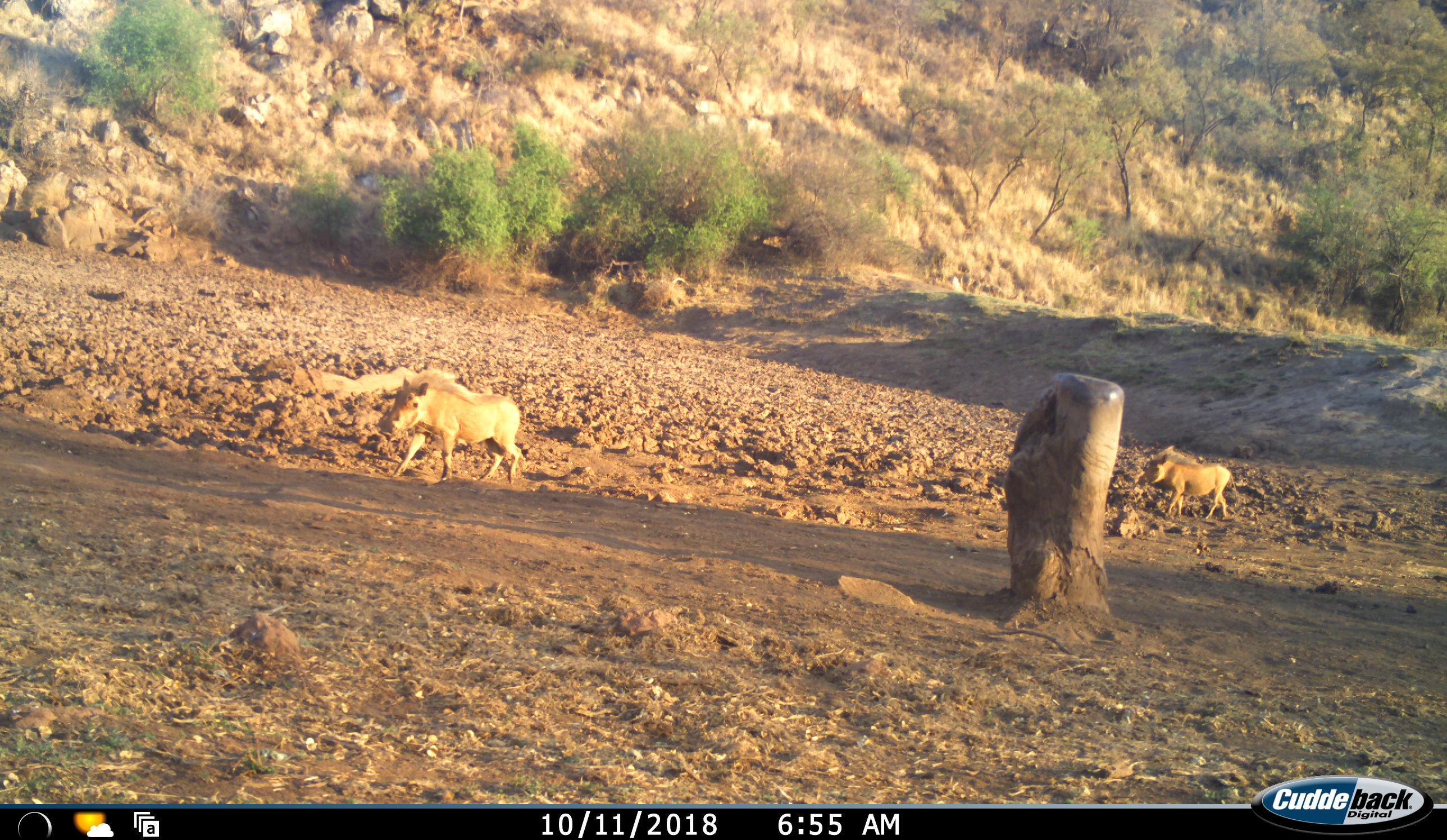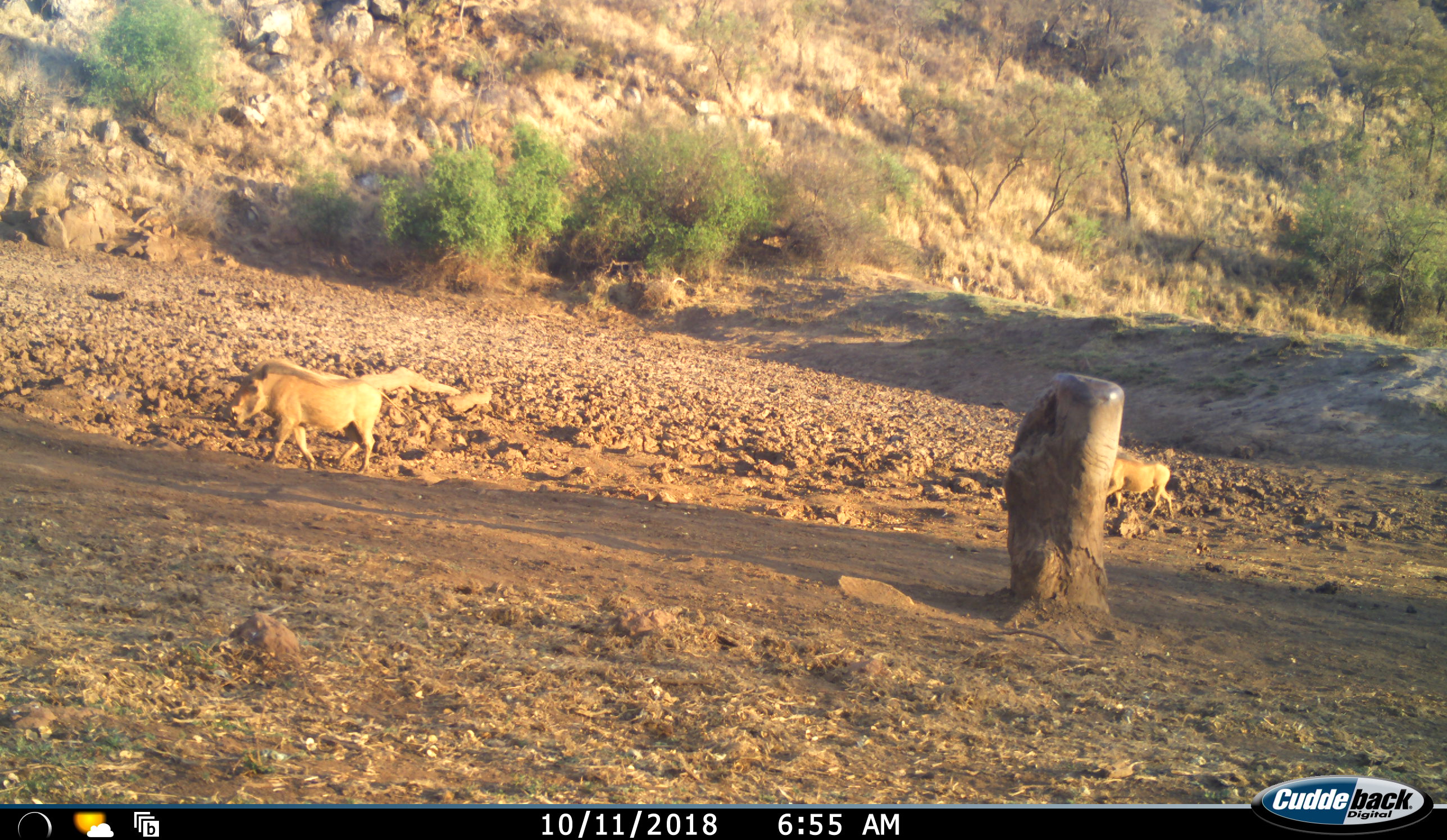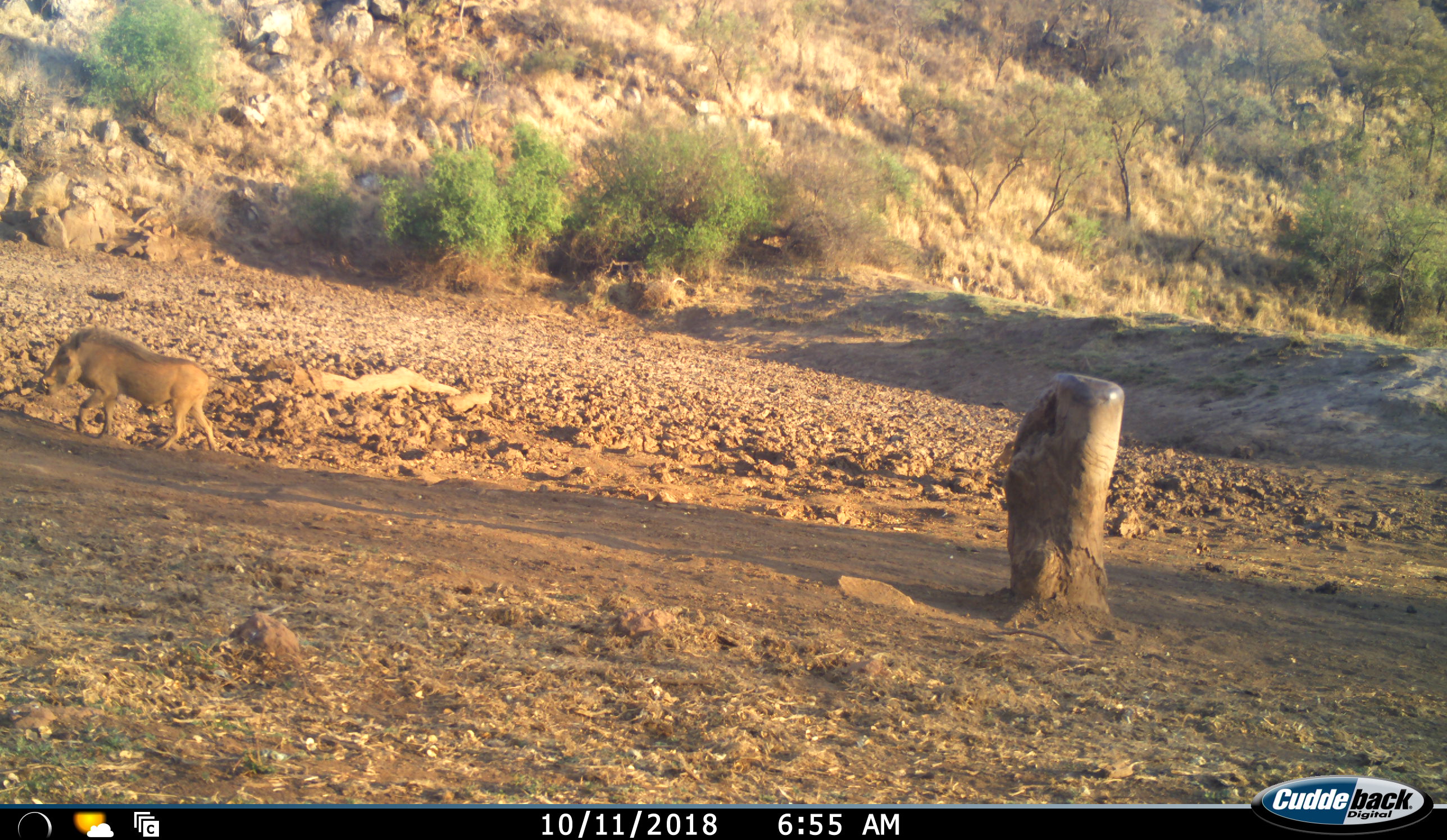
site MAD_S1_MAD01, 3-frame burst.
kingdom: Animalia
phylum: Chordata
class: Mammalia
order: Artiodactyla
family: Suidae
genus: Phacochoerus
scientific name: Phacochoerus africanus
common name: warthog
Warthog (Phacochoerus africanus), count 2. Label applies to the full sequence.